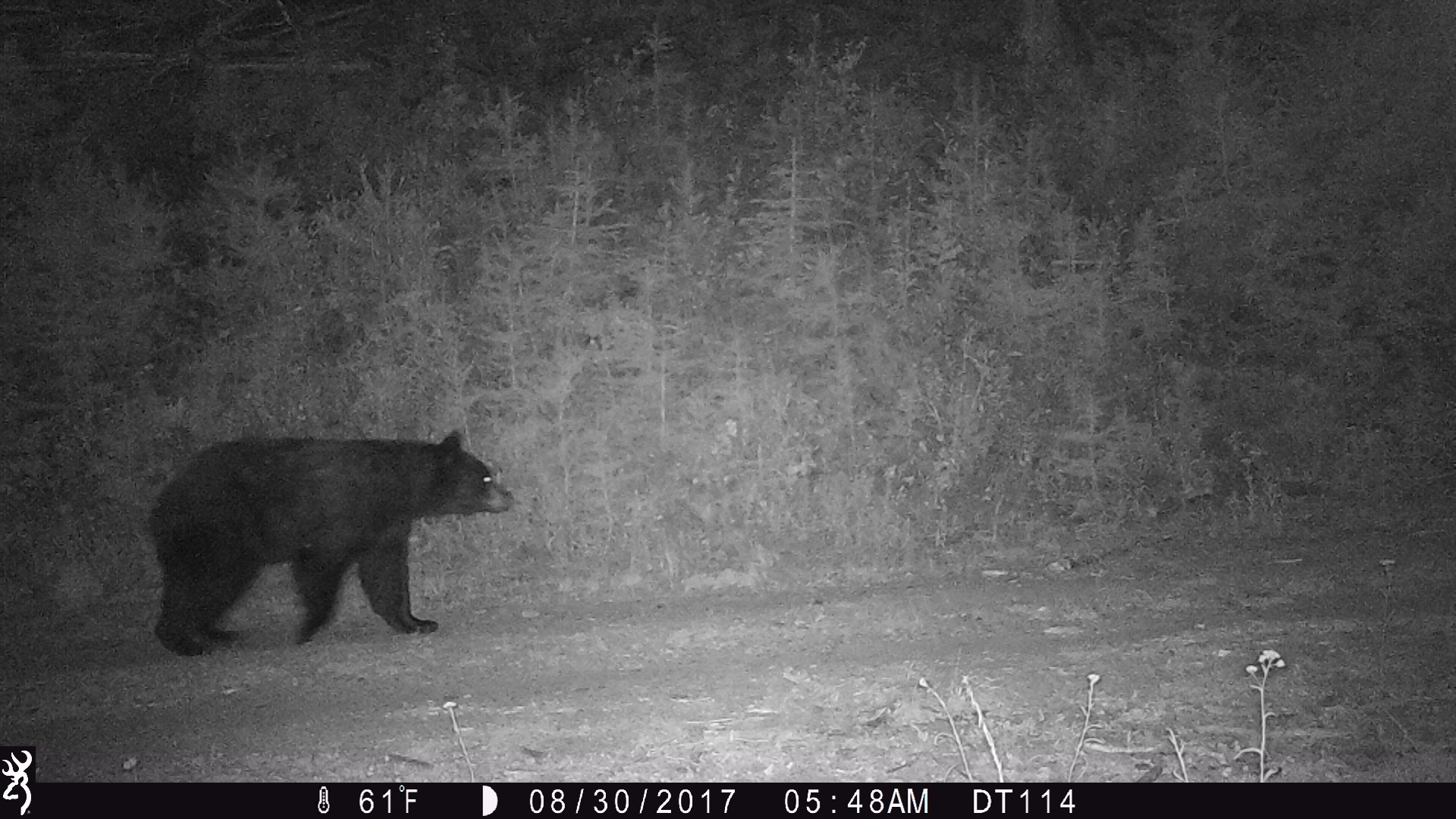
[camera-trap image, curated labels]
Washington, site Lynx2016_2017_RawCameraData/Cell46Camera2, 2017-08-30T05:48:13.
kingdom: Animalia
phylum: Chordata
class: Mammalia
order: Carnivora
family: Ursidae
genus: Ursus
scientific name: Ursus americanus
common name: american black bear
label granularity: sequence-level